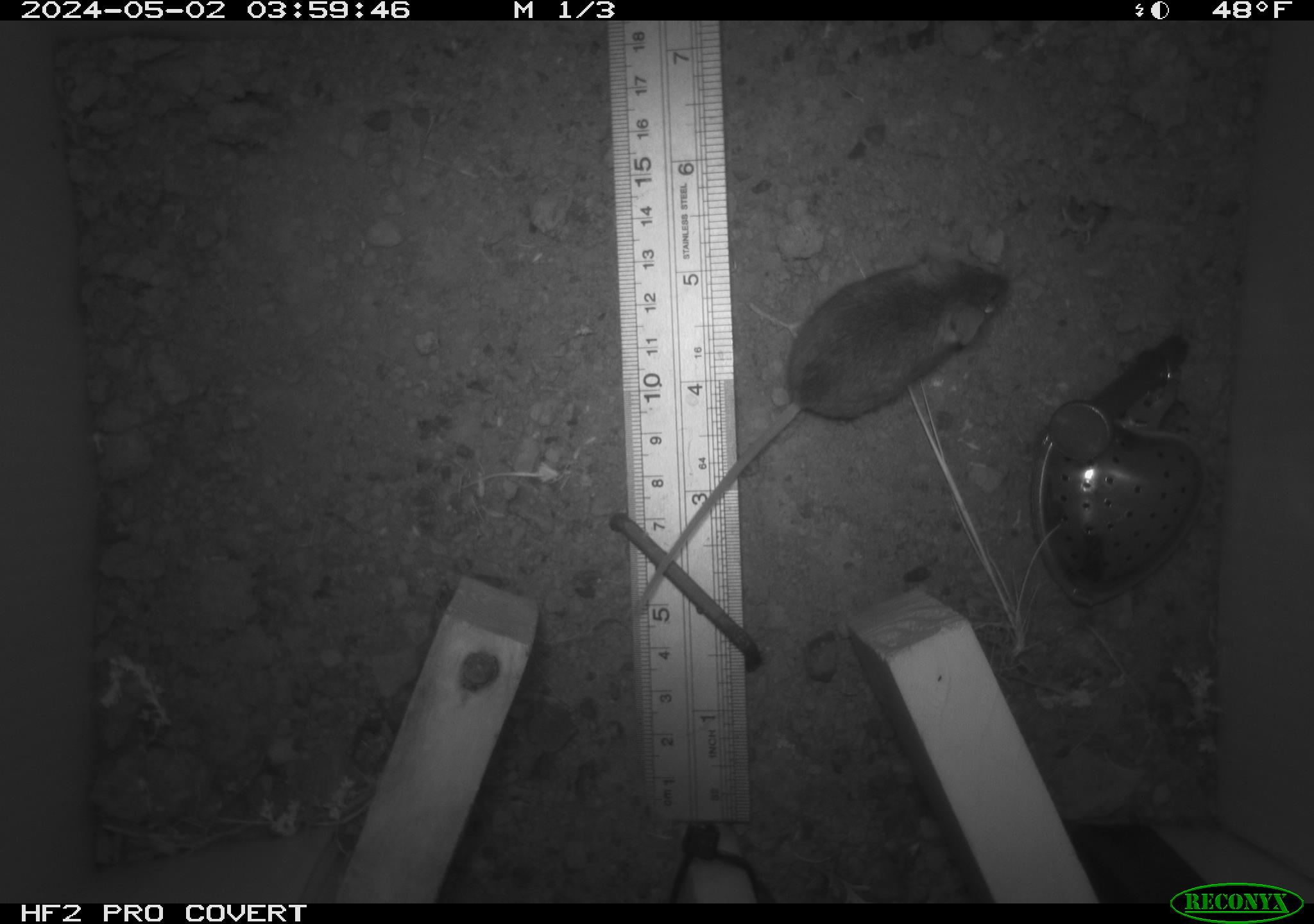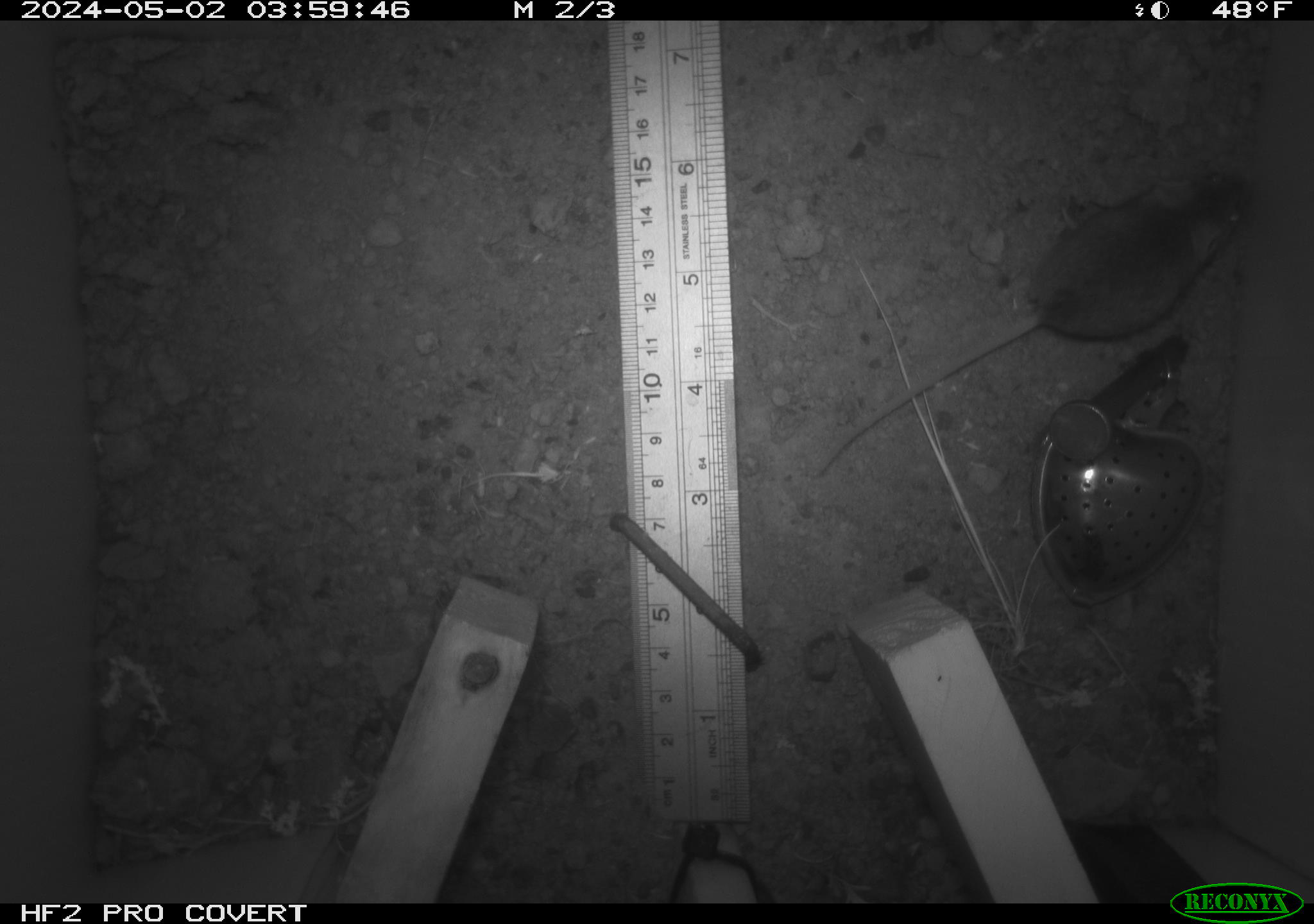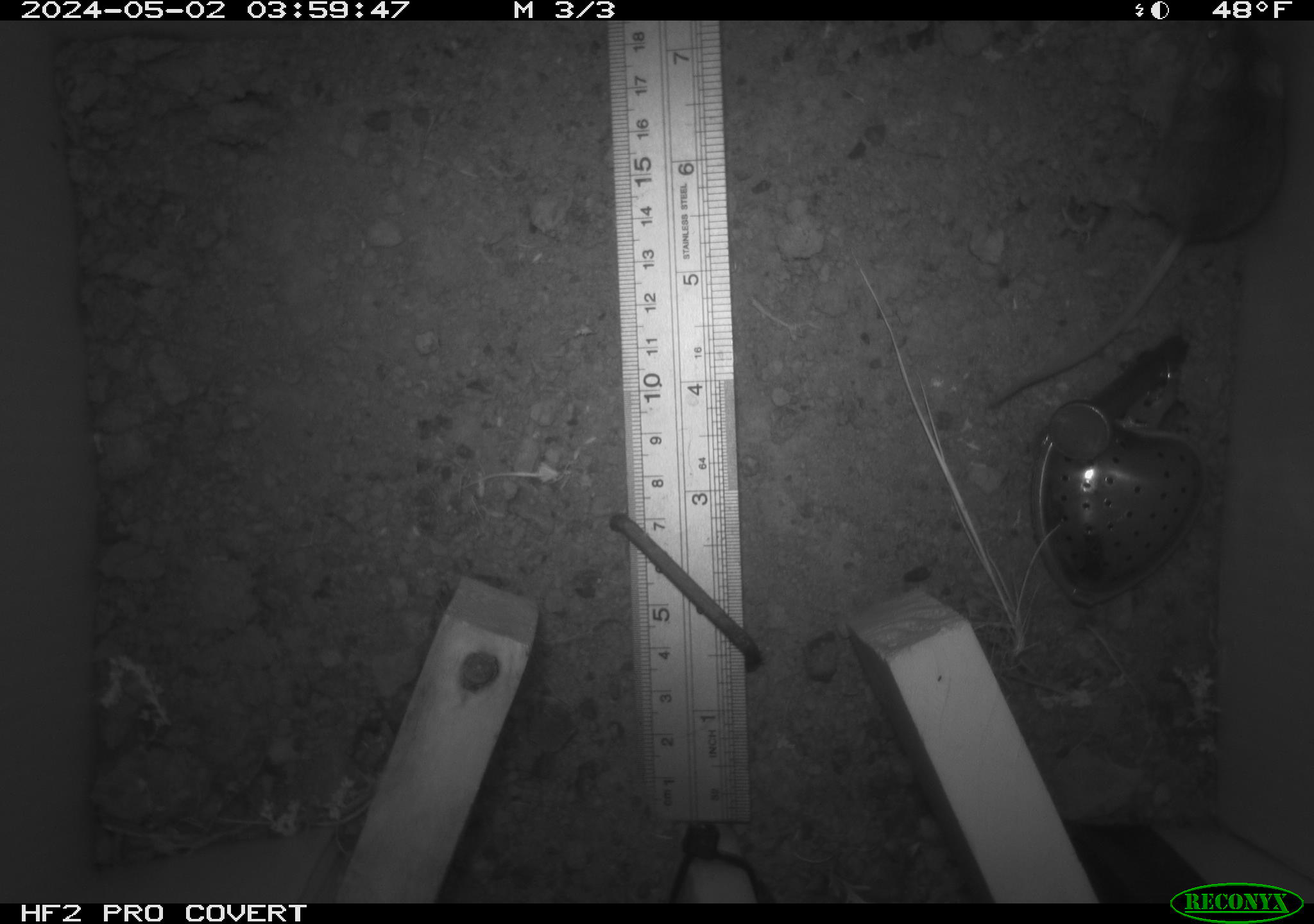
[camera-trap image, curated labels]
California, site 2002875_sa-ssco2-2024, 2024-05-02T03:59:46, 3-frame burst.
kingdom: Animalia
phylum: Chordata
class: Mammalia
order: Rodentia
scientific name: Rodentia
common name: mouse species